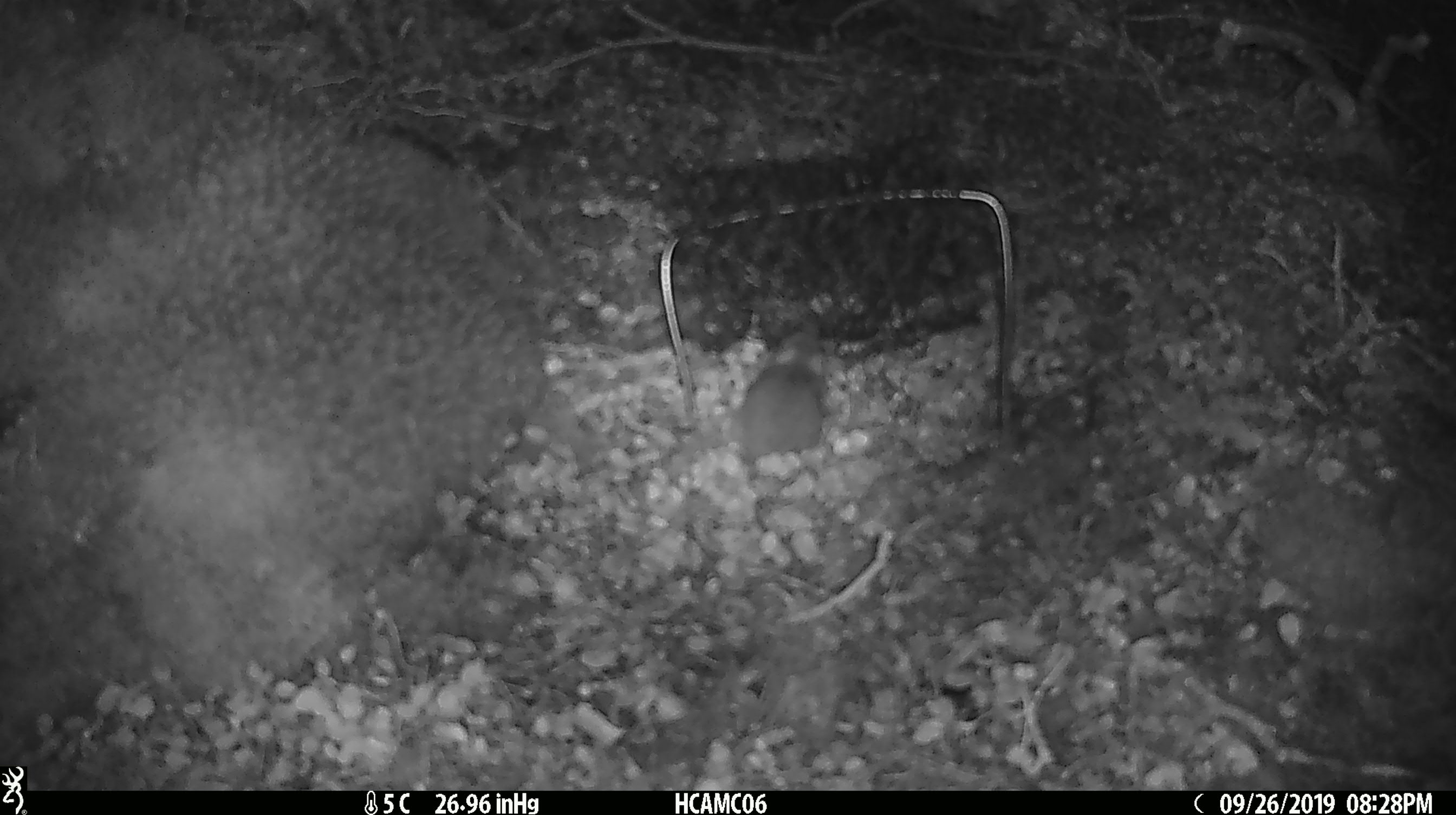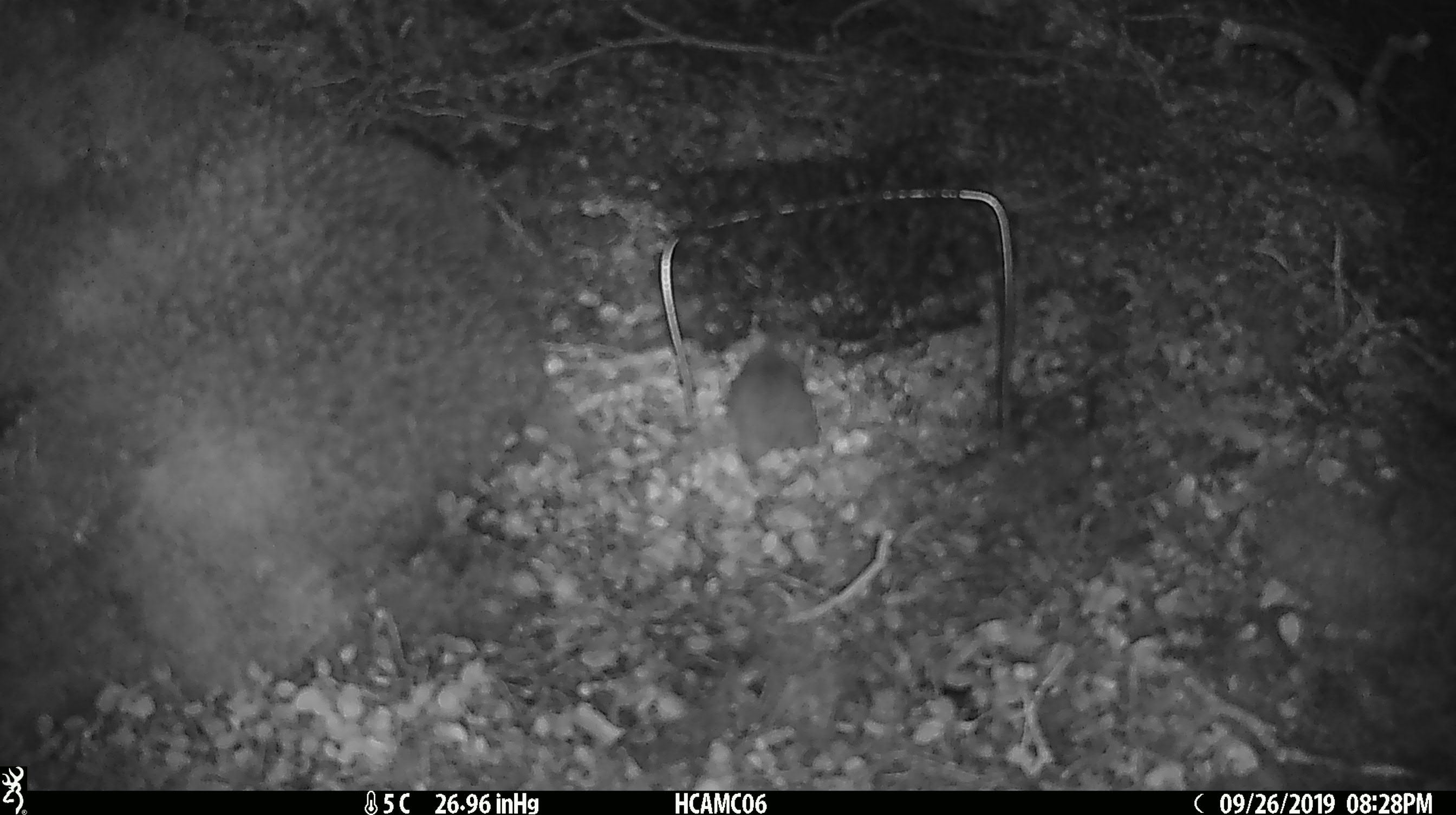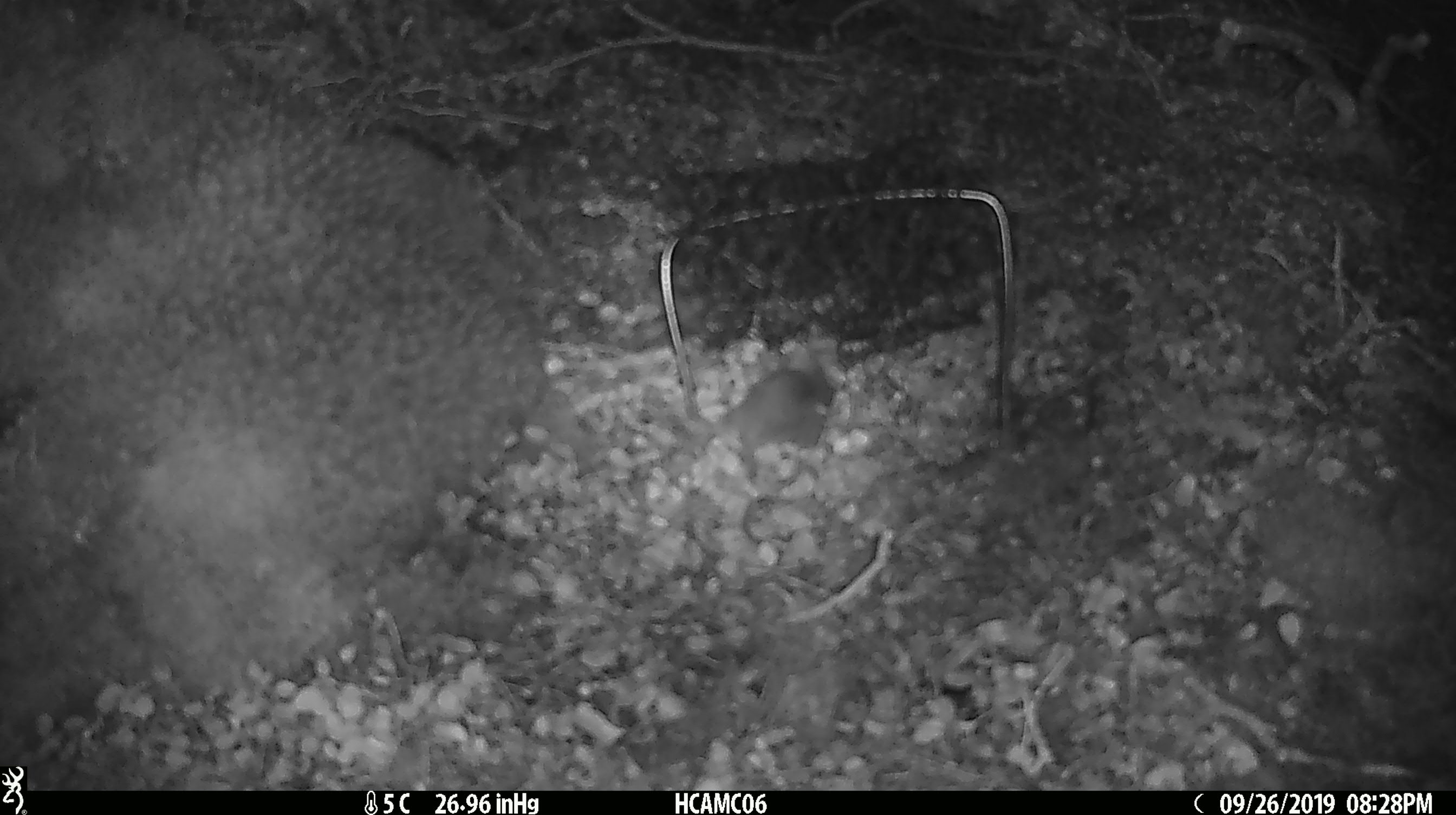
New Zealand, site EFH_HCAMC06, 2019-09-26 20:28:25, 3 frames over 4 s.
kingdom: Animalia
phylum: Chordata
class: Mammalia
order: Rodentia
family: Muridae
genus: Mus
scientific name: Mus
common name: mouse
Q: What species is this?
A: Mouse (Mus).